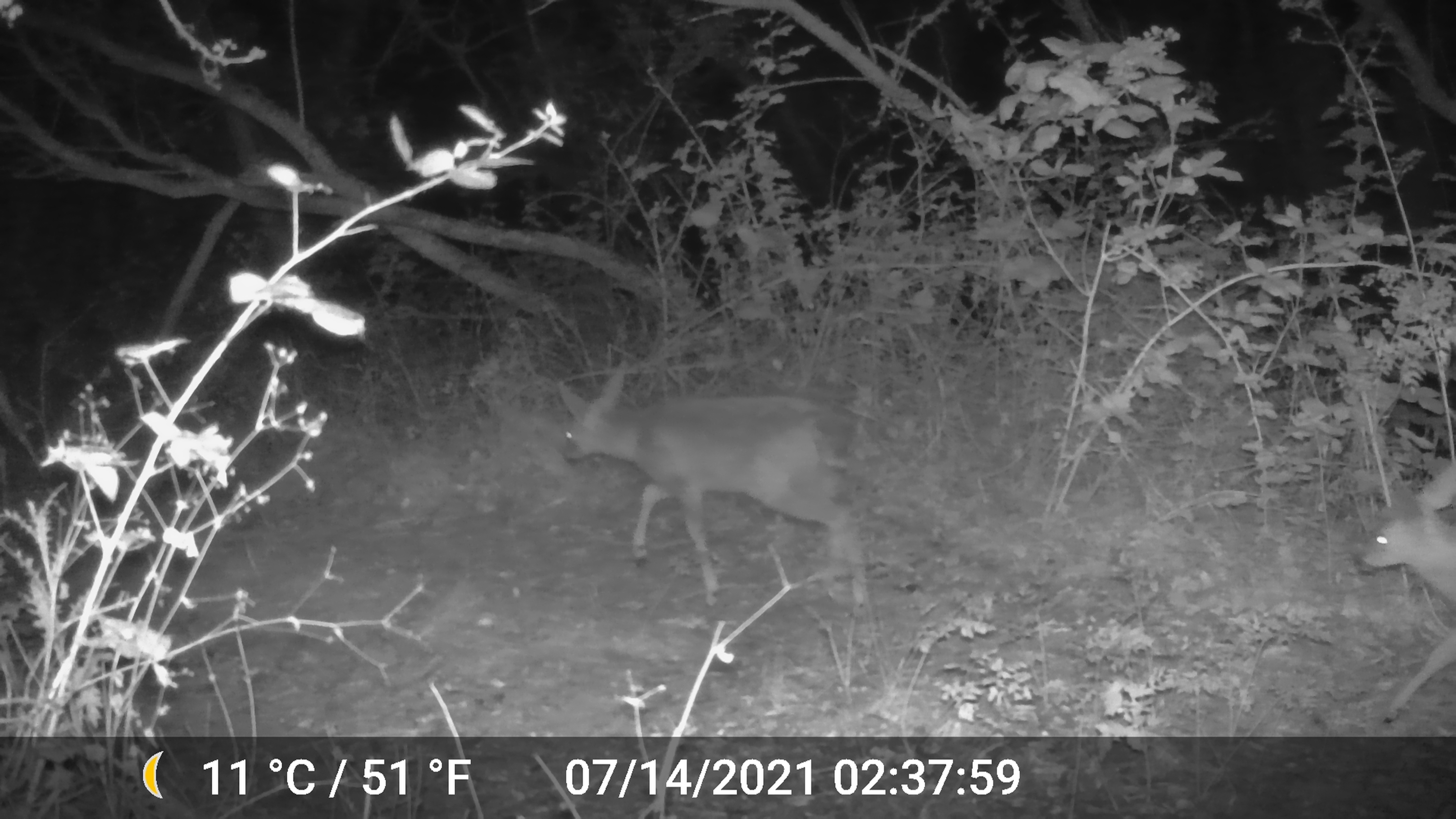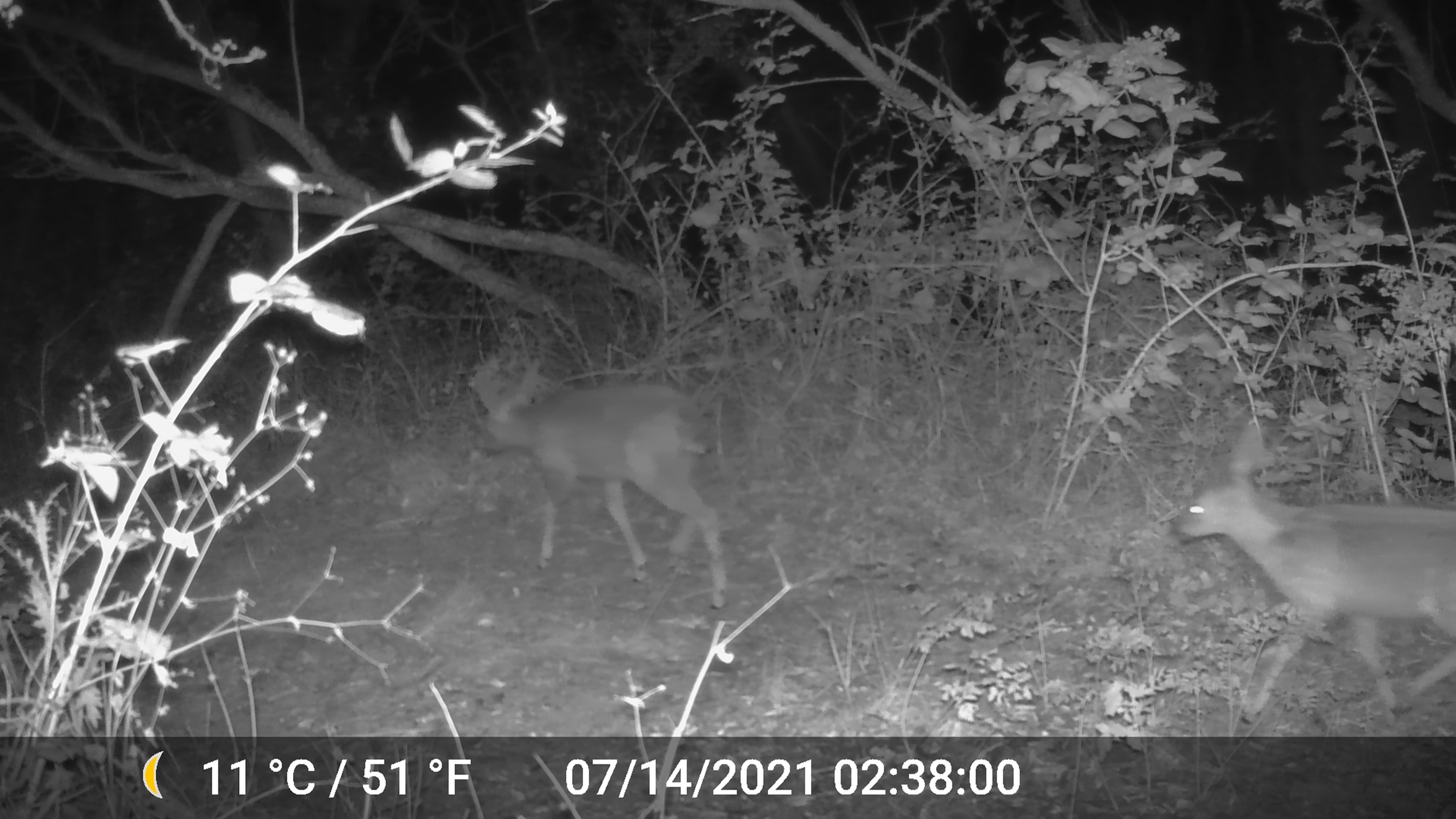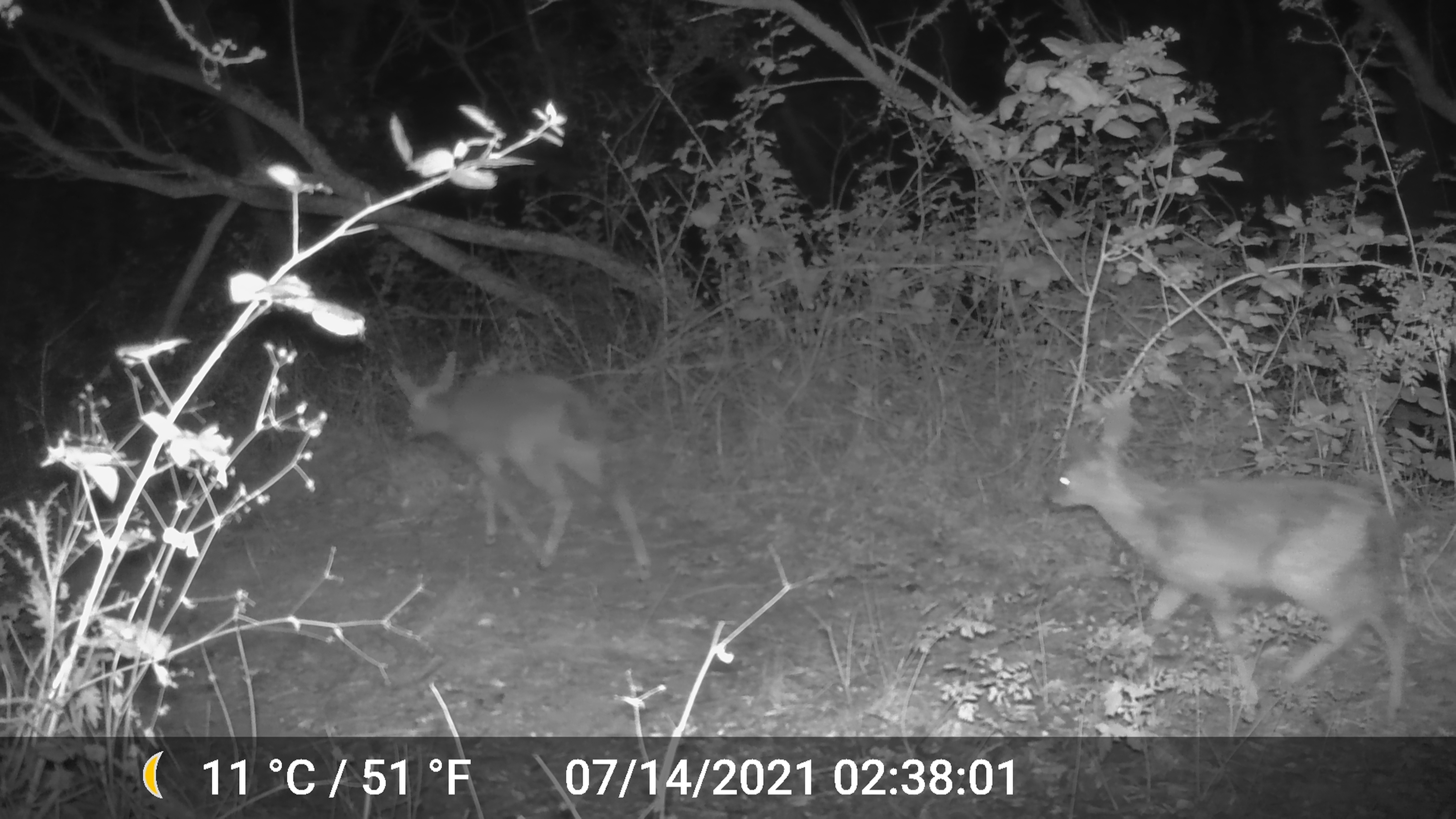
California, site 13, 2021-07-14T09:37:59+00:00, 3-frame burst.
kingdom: Animalia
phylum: Chordata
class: Mammalia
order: Artiodactyla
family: Cervidae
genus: Odocoileus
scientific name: Odocoileus hemionus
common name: mule deer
Mule deer (Odocoileus hemionus).